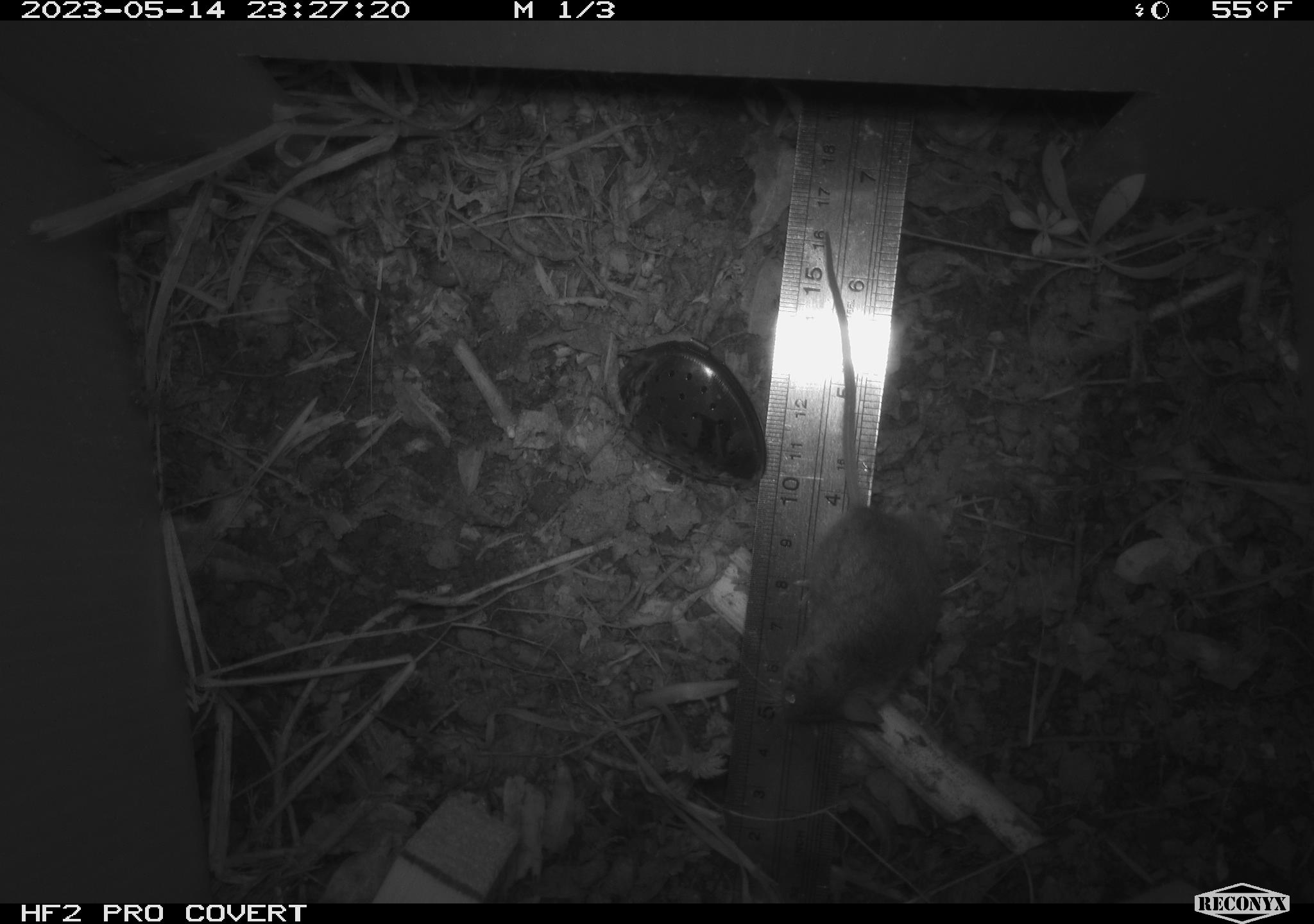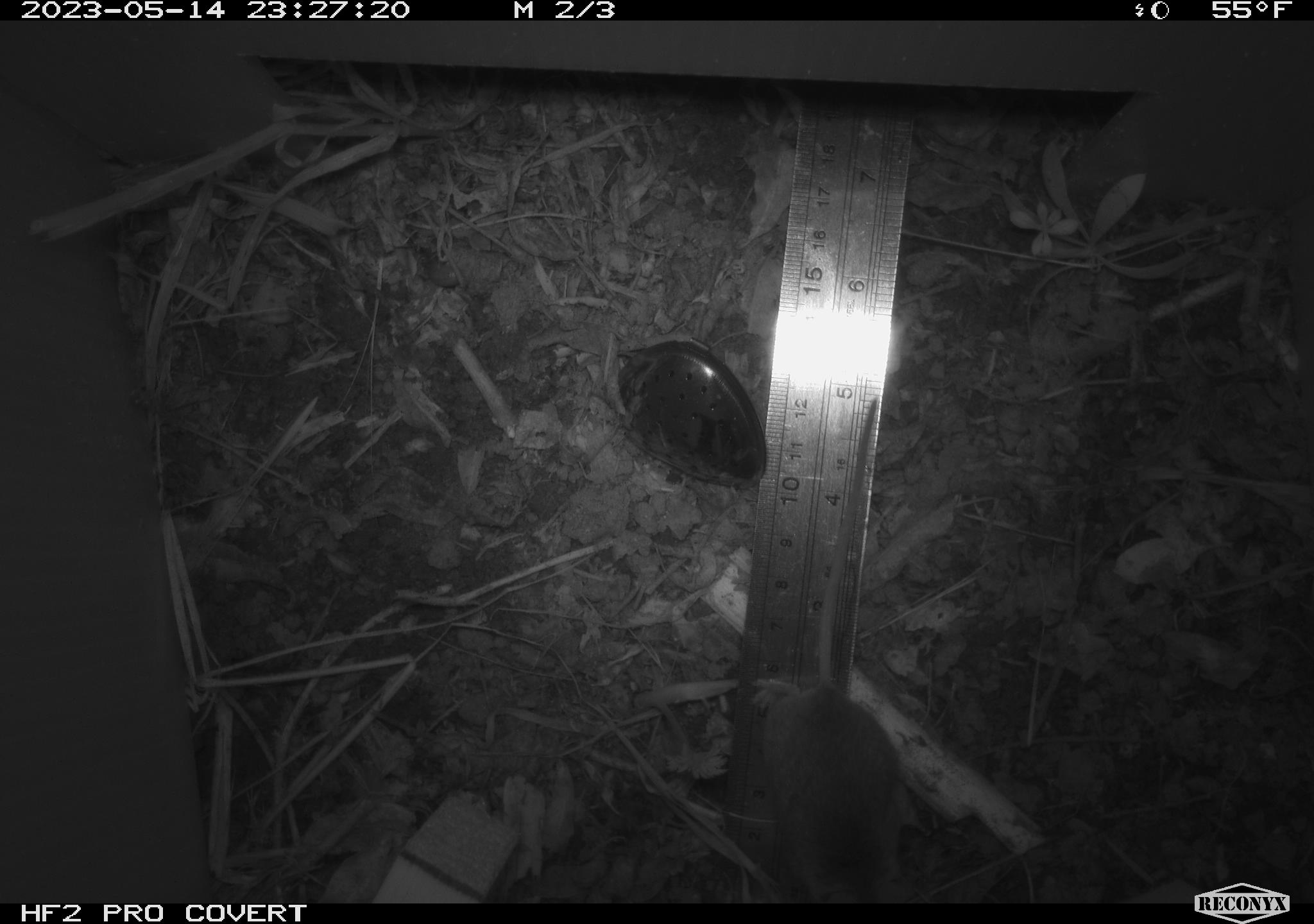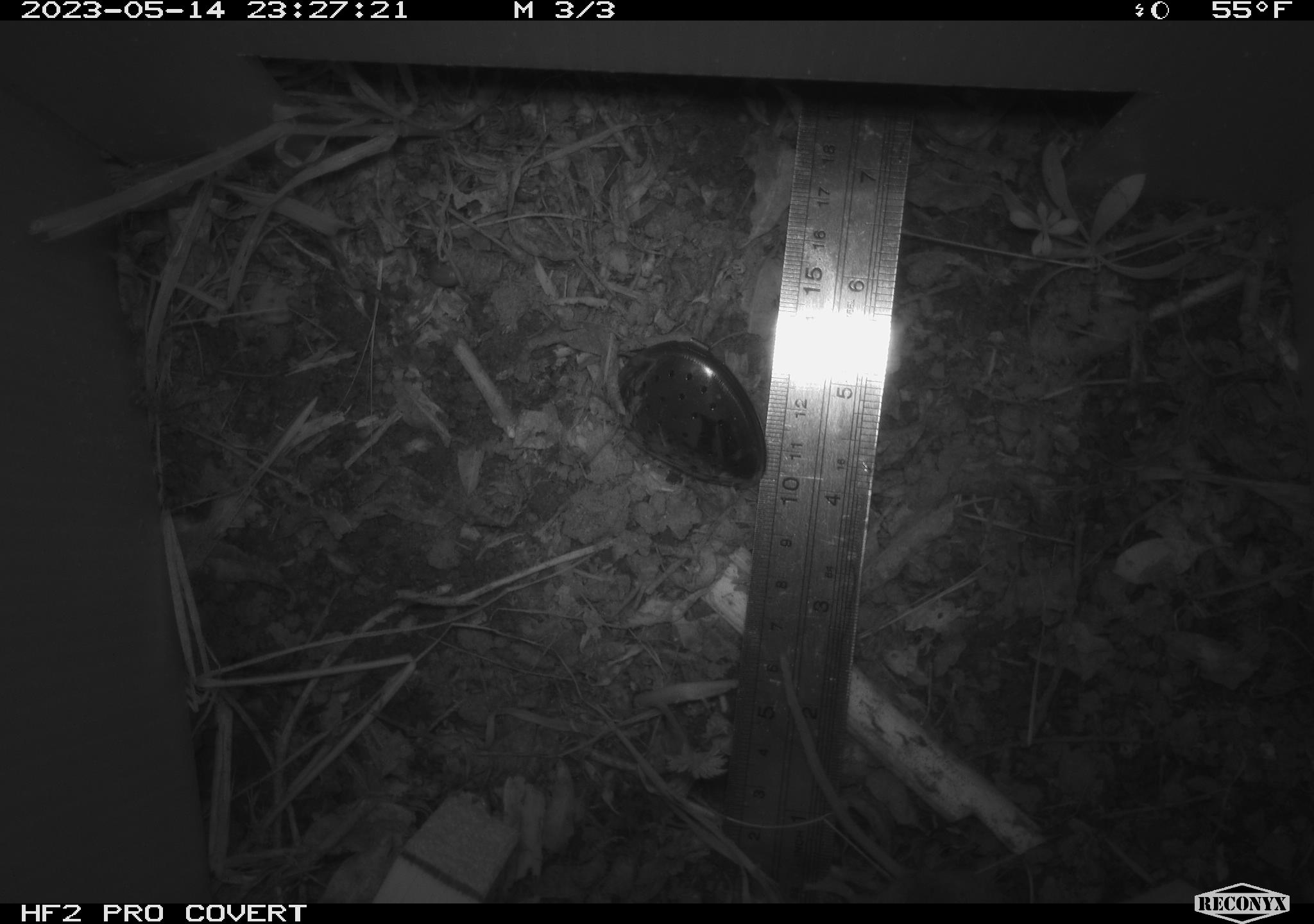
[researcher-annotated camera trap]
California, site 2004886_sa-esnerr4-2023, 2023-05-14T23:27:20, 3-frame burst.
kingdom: Animalia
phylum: Chordata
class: Mammalia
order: Rodentia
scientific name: Rodentia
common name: mouse species